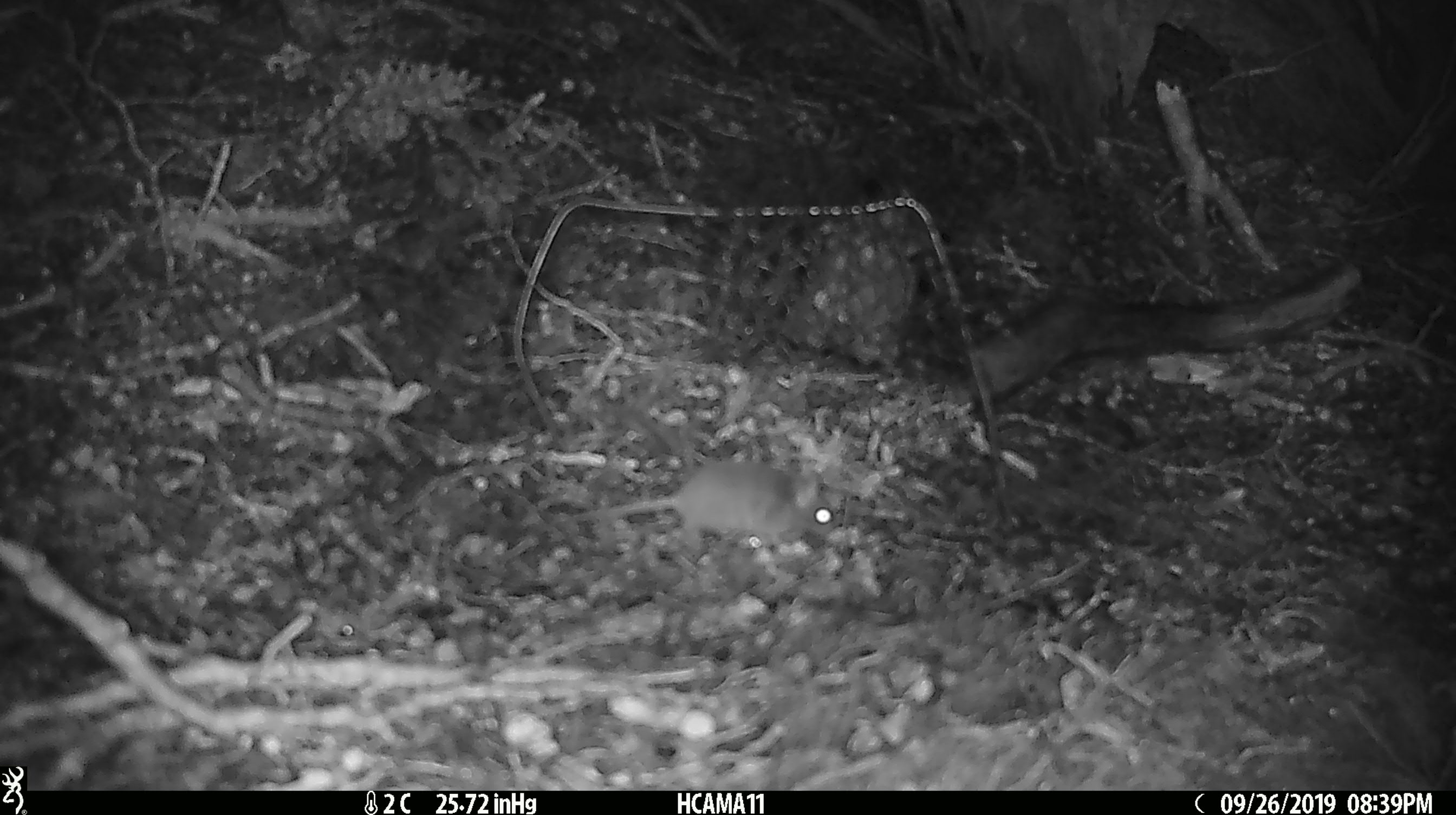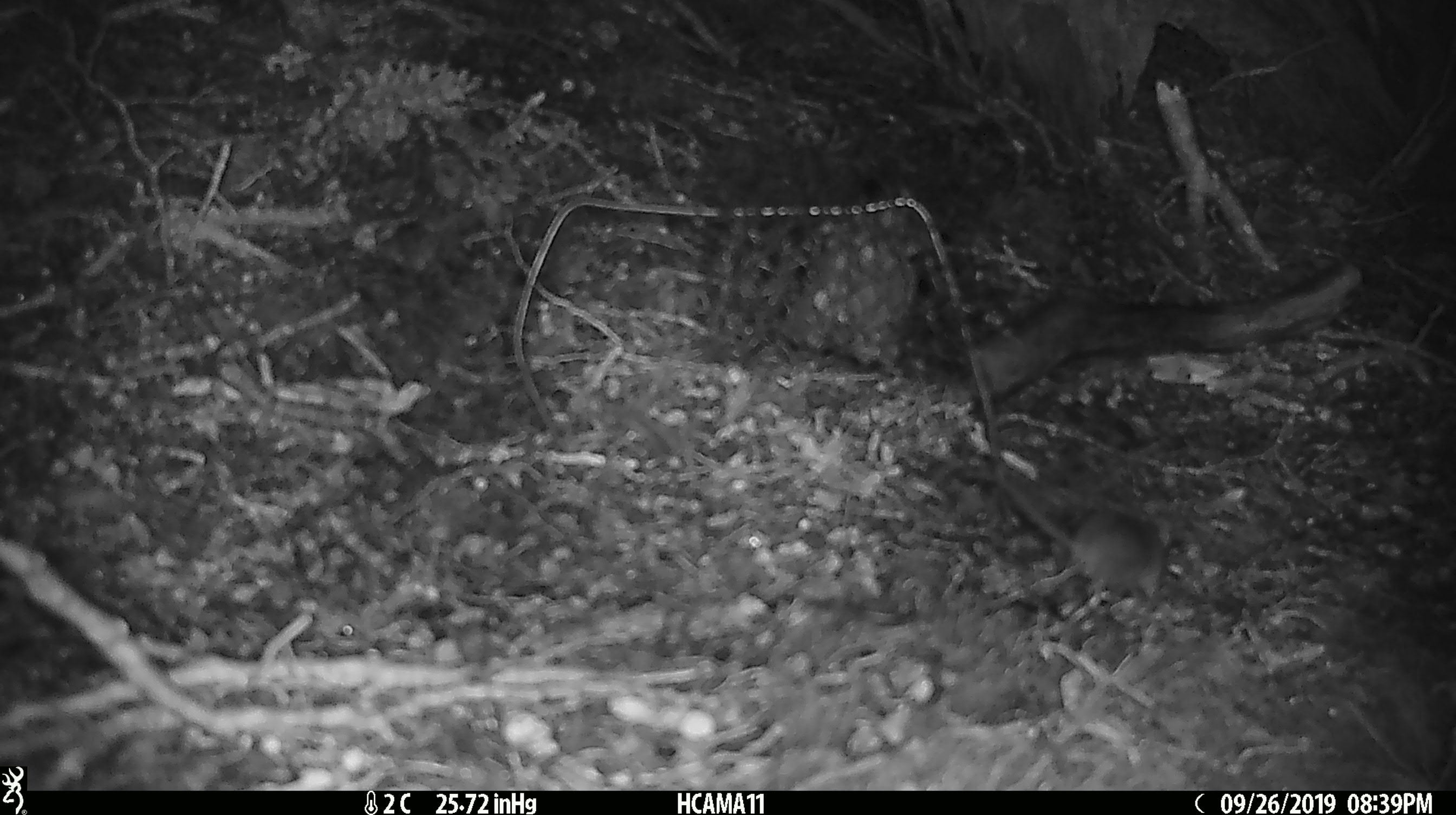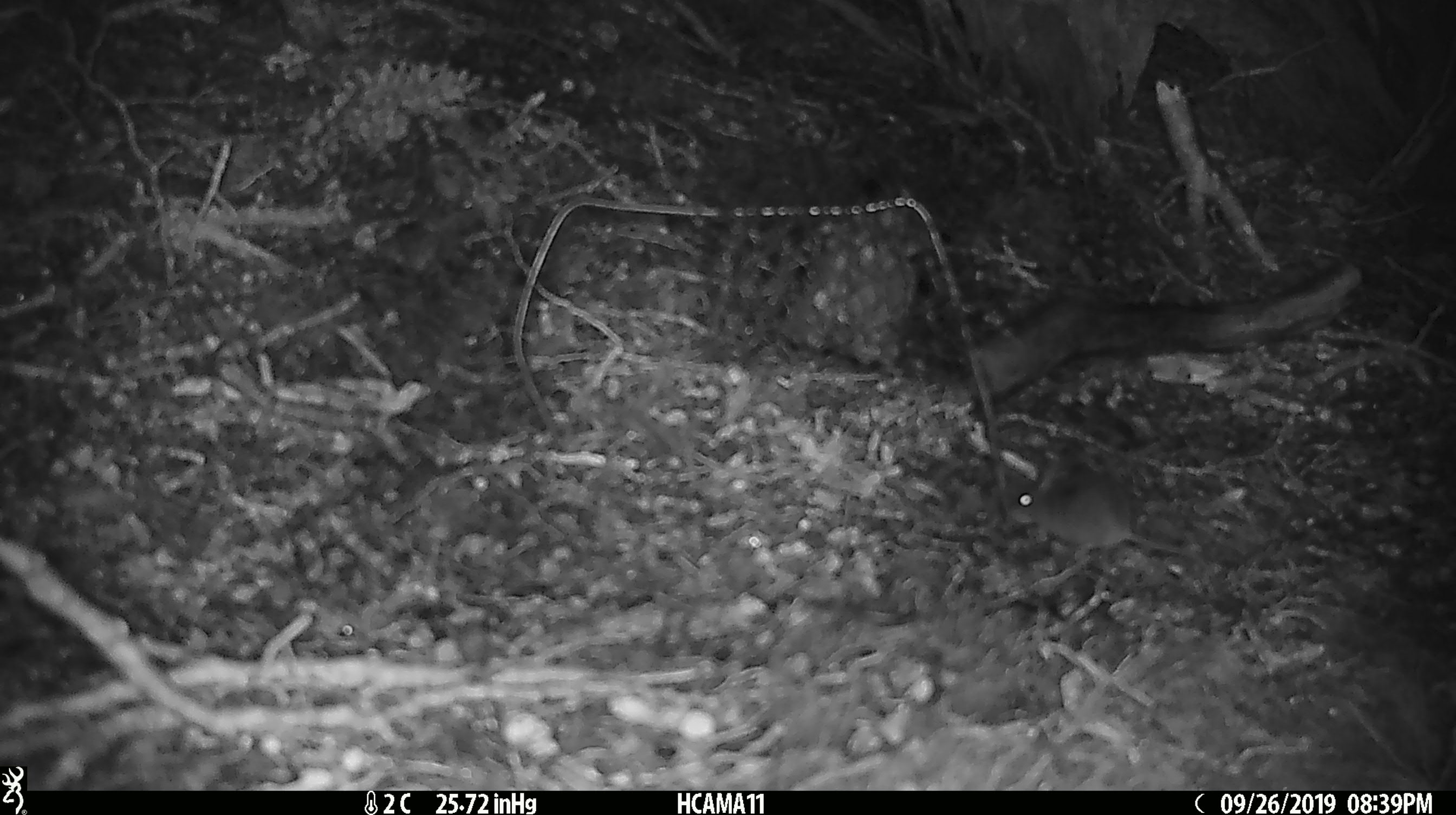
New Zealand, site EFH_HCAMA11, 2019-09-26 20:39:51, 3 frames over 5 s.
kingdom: Animalia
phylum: Chordata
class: Mammalia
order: Rodentia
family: Muridae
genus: Mus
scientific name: Mus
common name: mouse